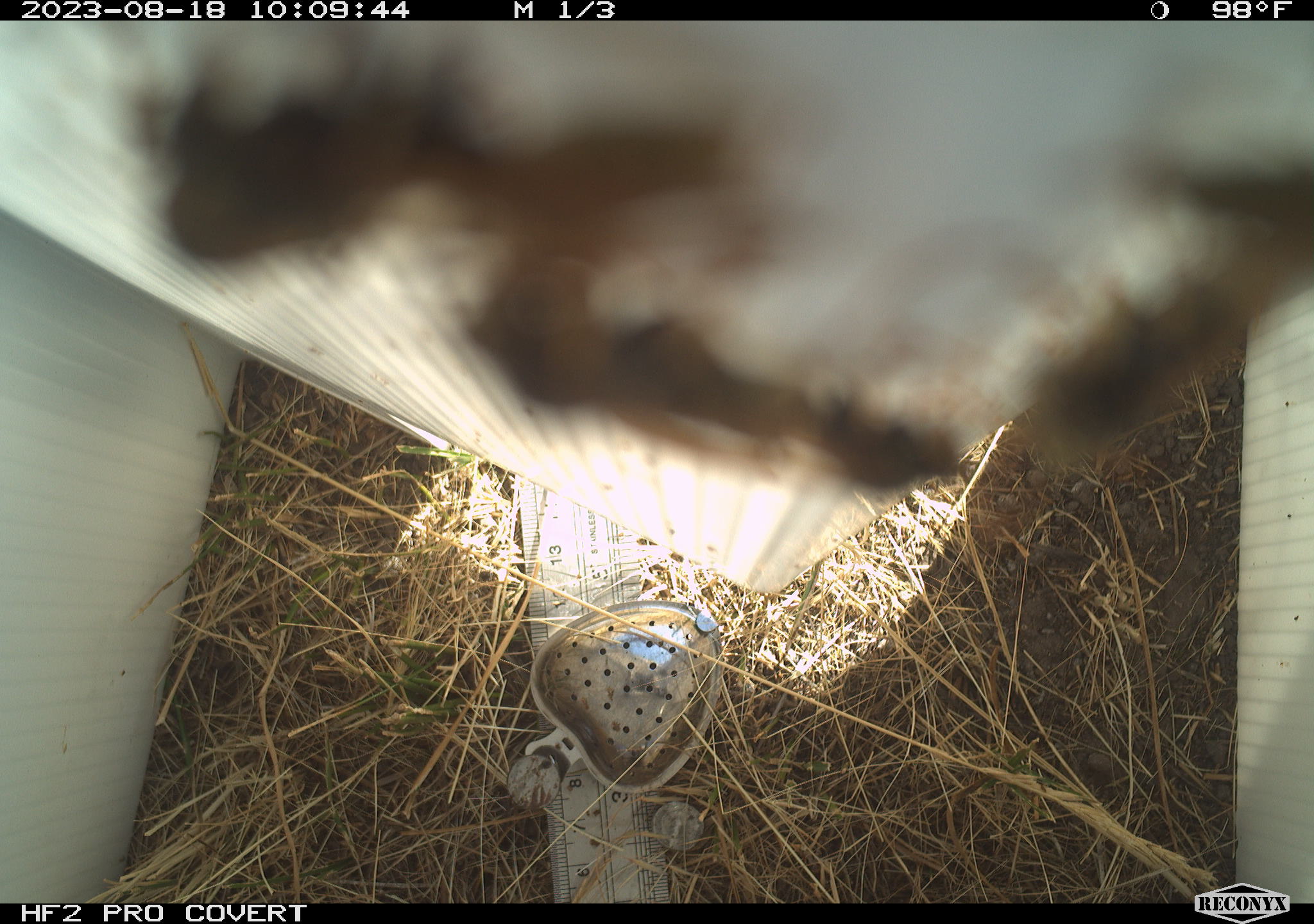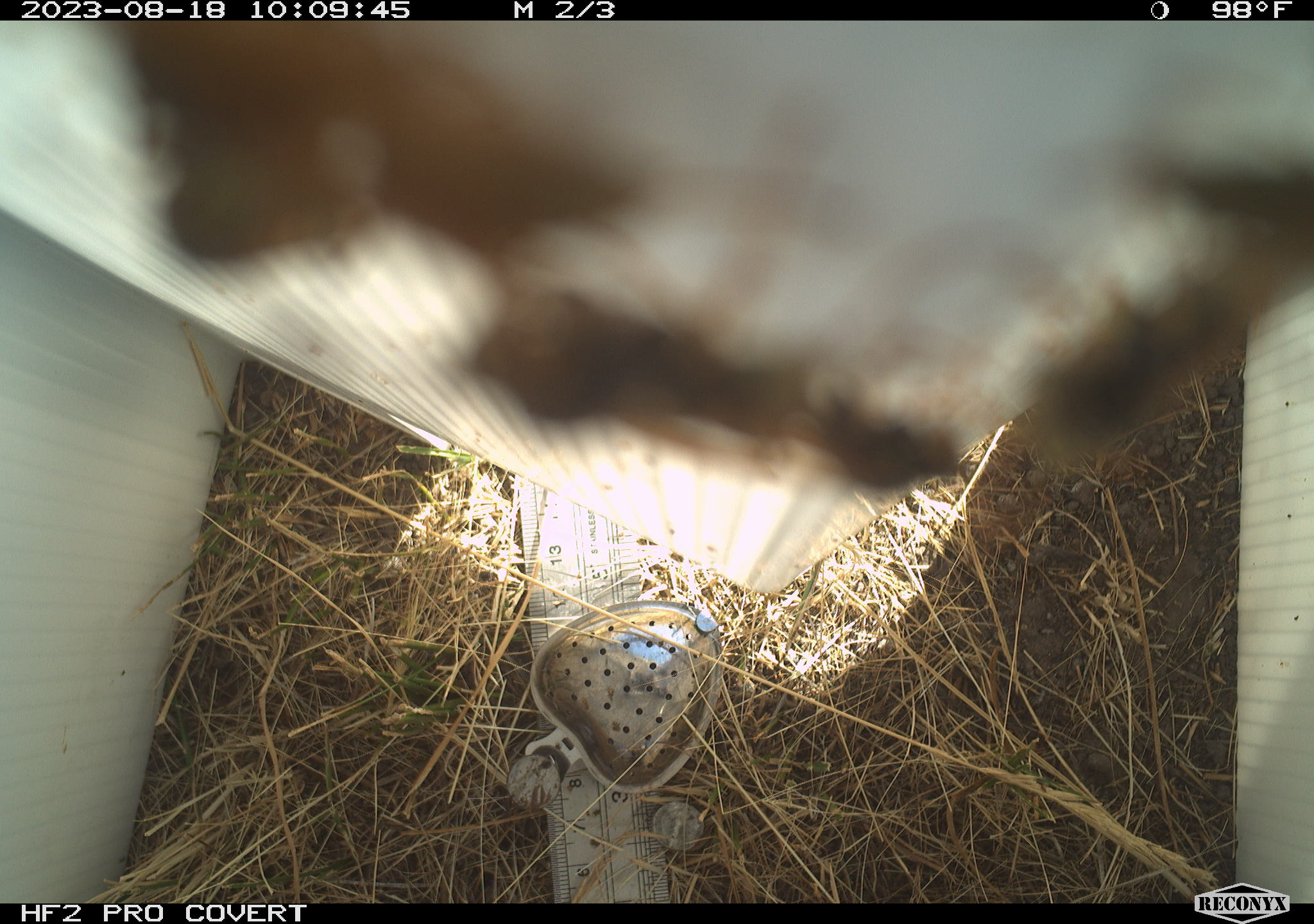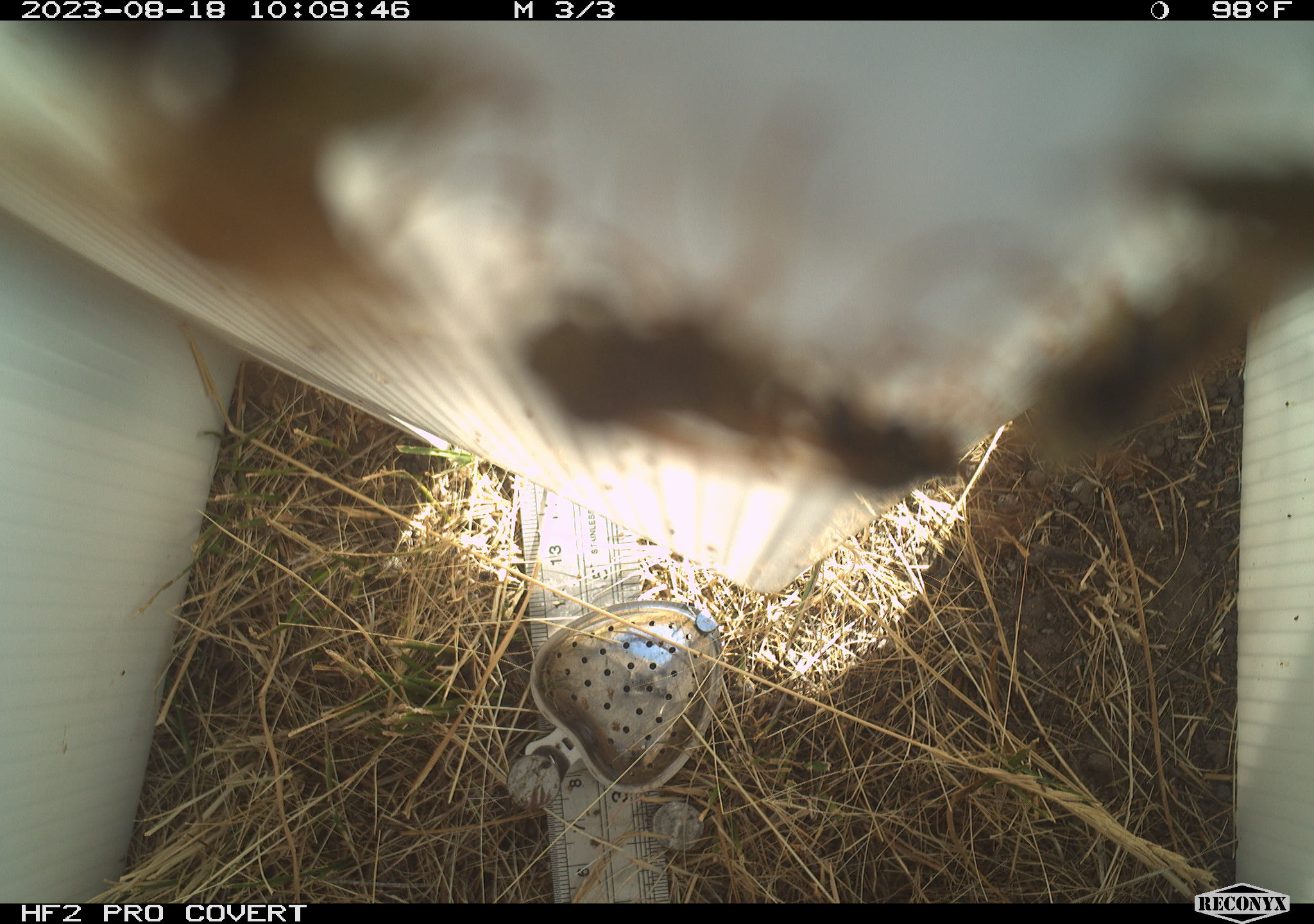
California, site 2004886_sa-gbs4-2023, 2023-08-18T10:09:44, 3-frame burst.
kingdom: Animalia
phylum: Arthropoda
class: Insecta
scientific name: Insecta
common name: insect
Insect (Insecta).